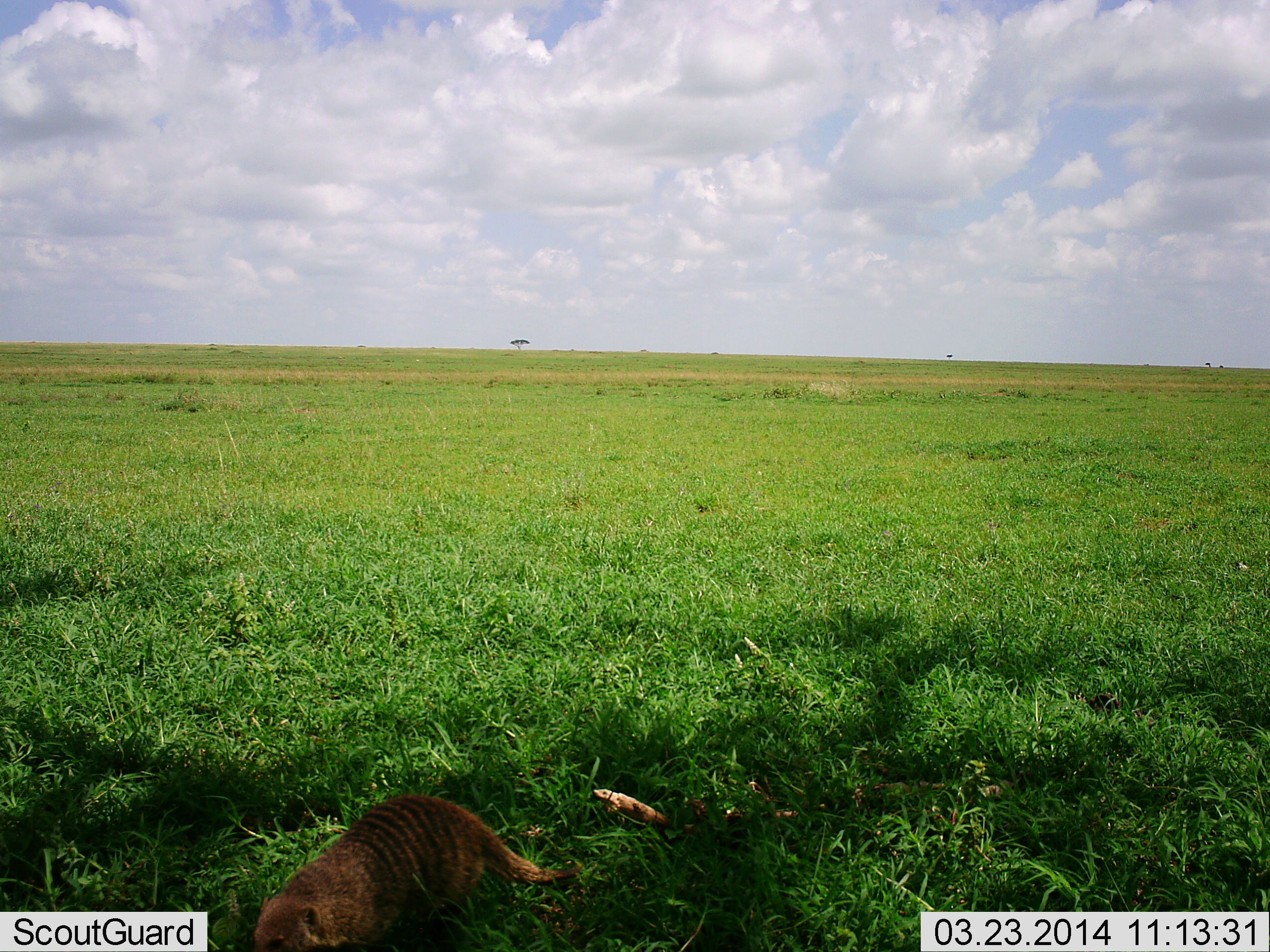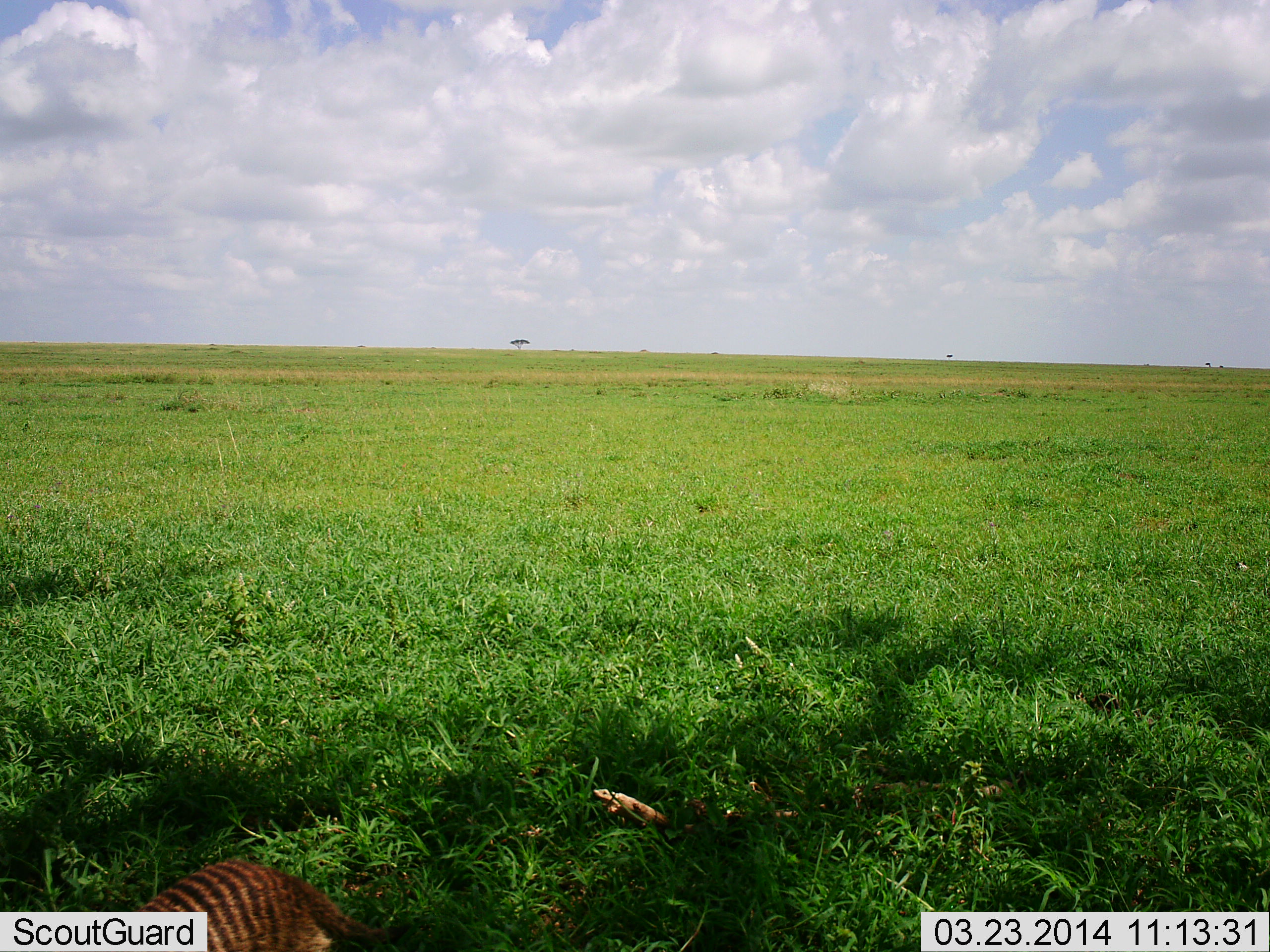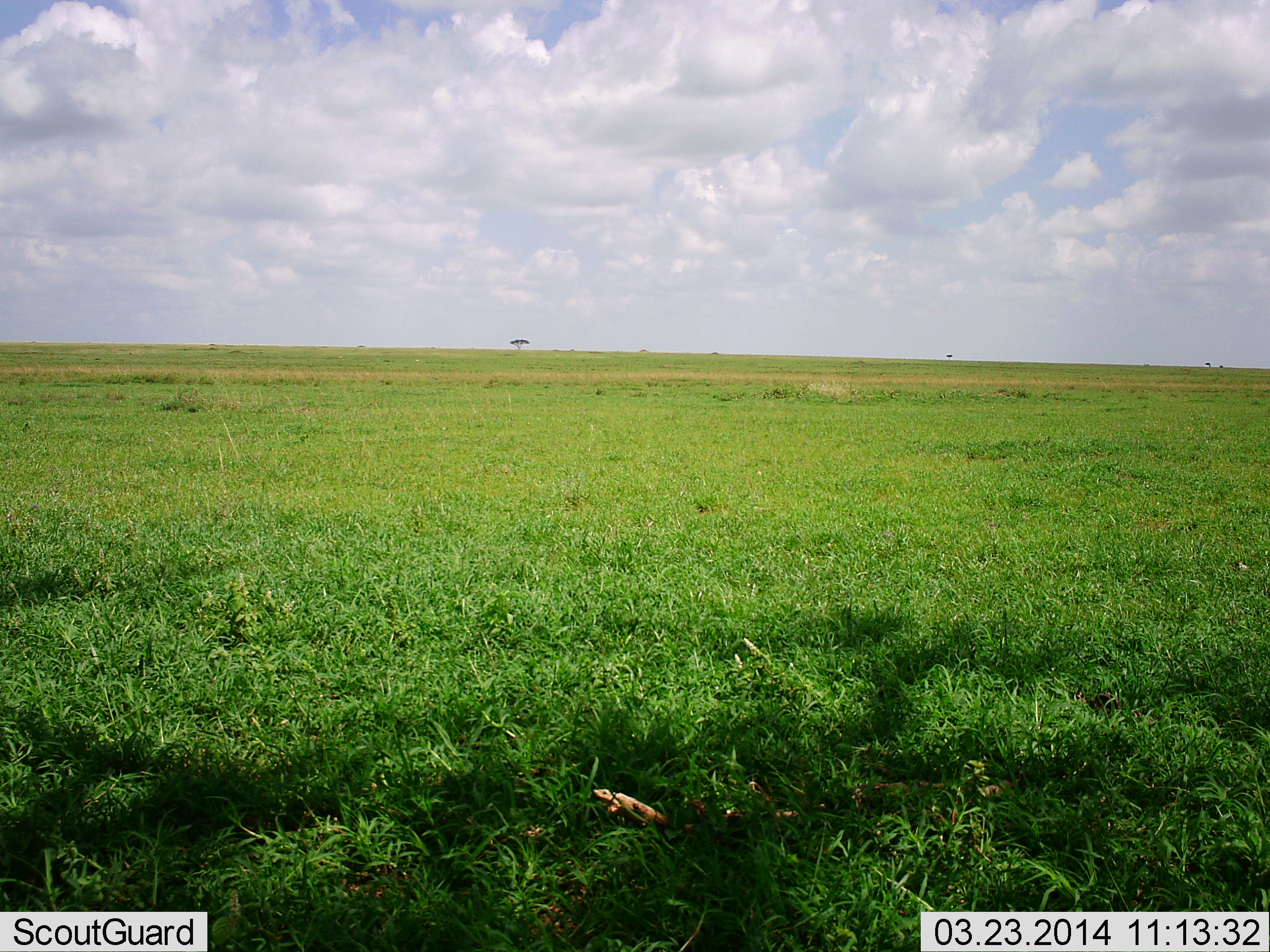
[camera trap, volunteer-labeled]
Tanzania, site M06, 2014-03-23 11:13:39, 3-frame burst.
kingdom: Animalia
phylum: Chordata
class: Mammalia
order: Carnivora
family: Herpestidae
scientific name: Herpestidae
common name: mongoose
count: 1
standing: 0%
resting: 0%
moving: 100%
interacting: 0%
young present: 0%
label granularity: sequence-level